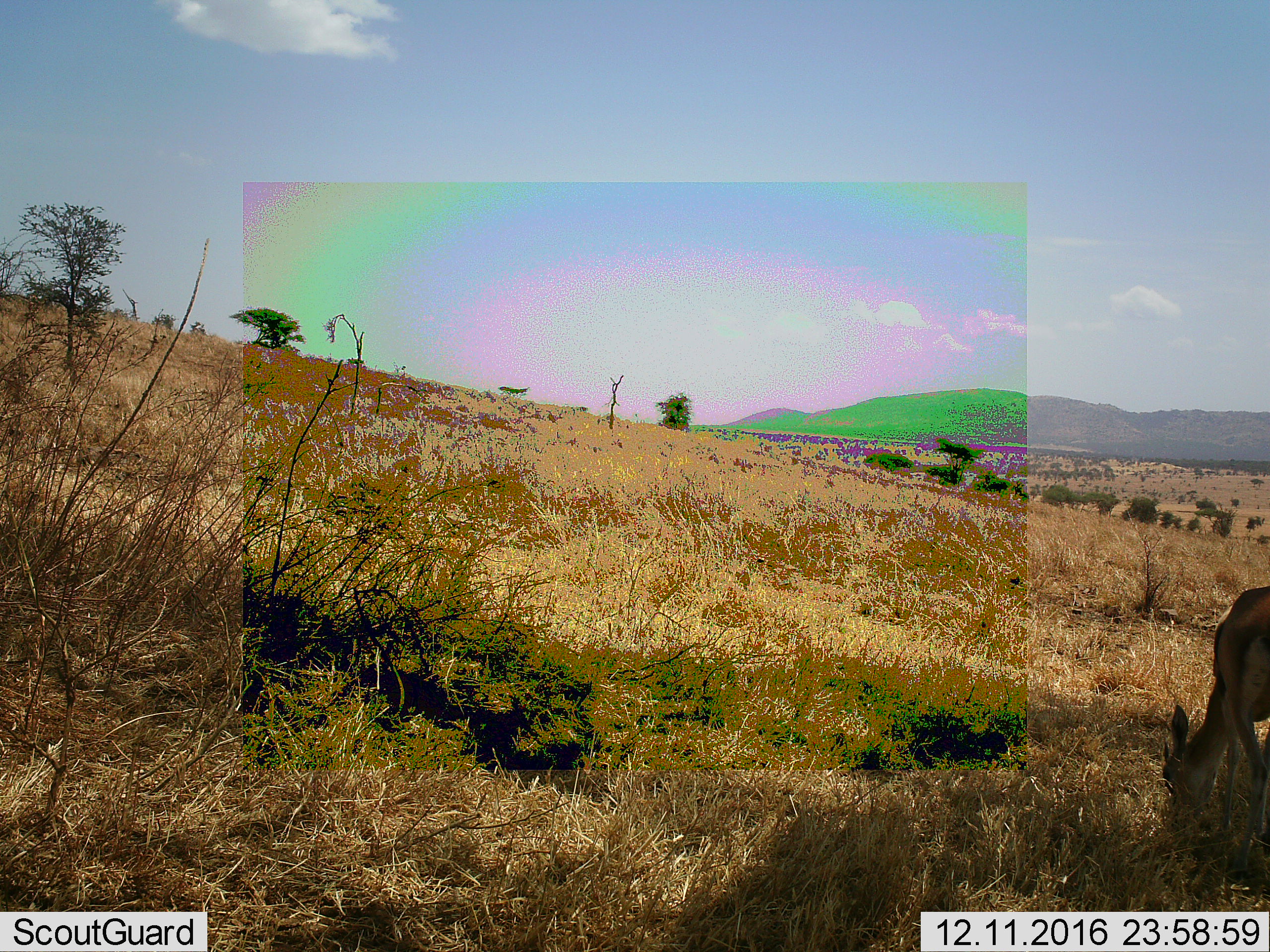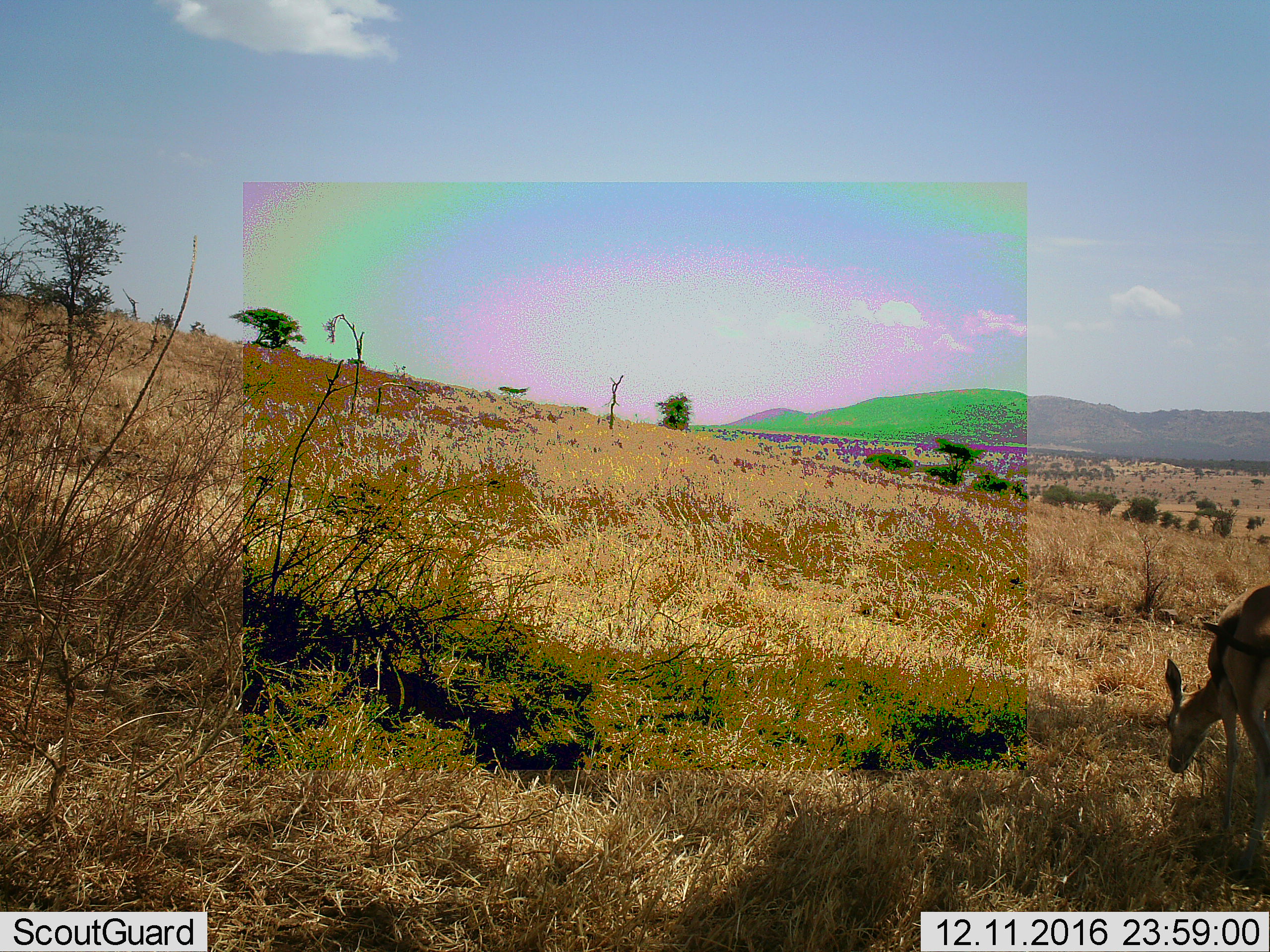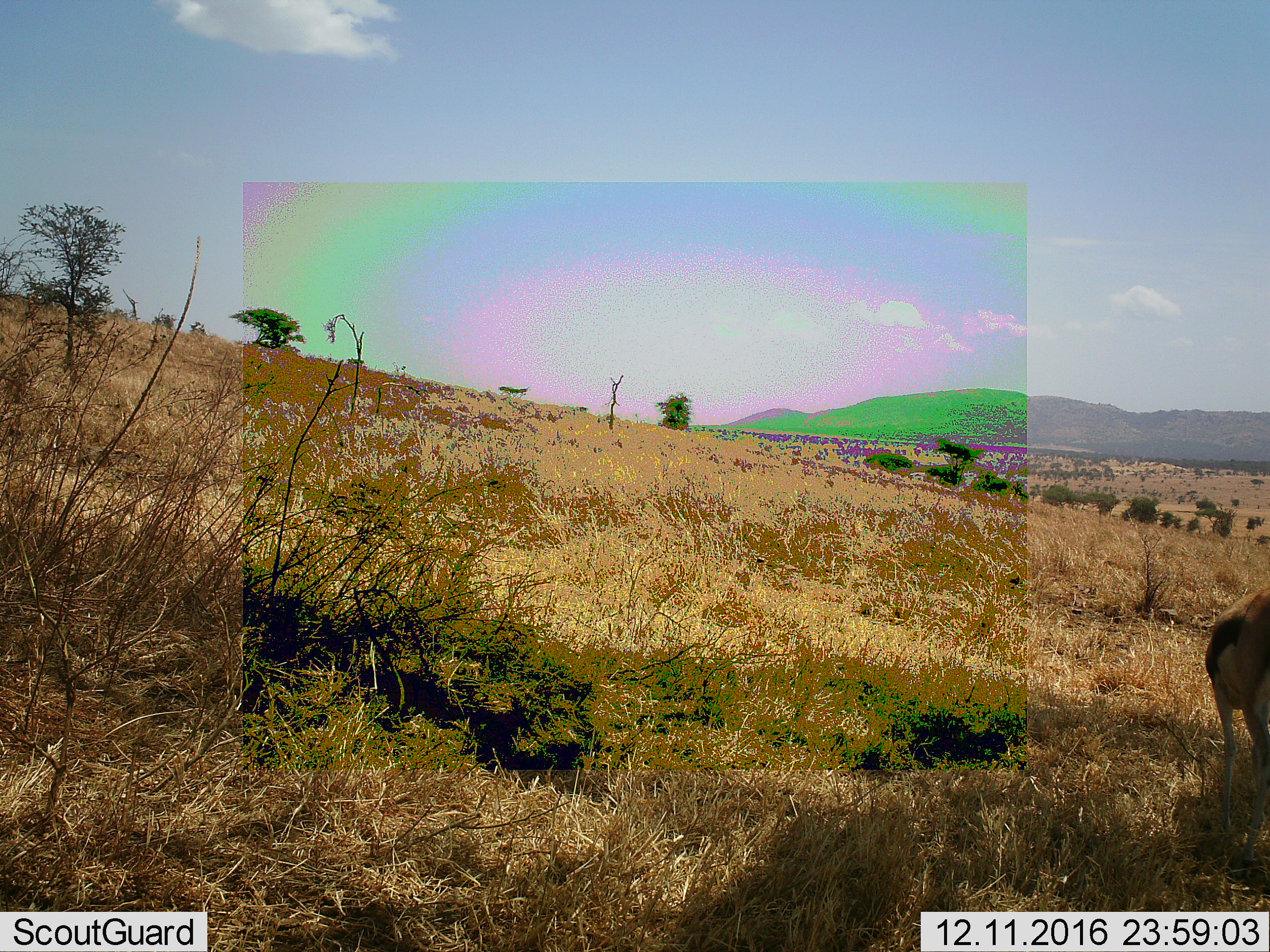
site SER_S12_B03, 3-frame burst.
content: unidentified animal